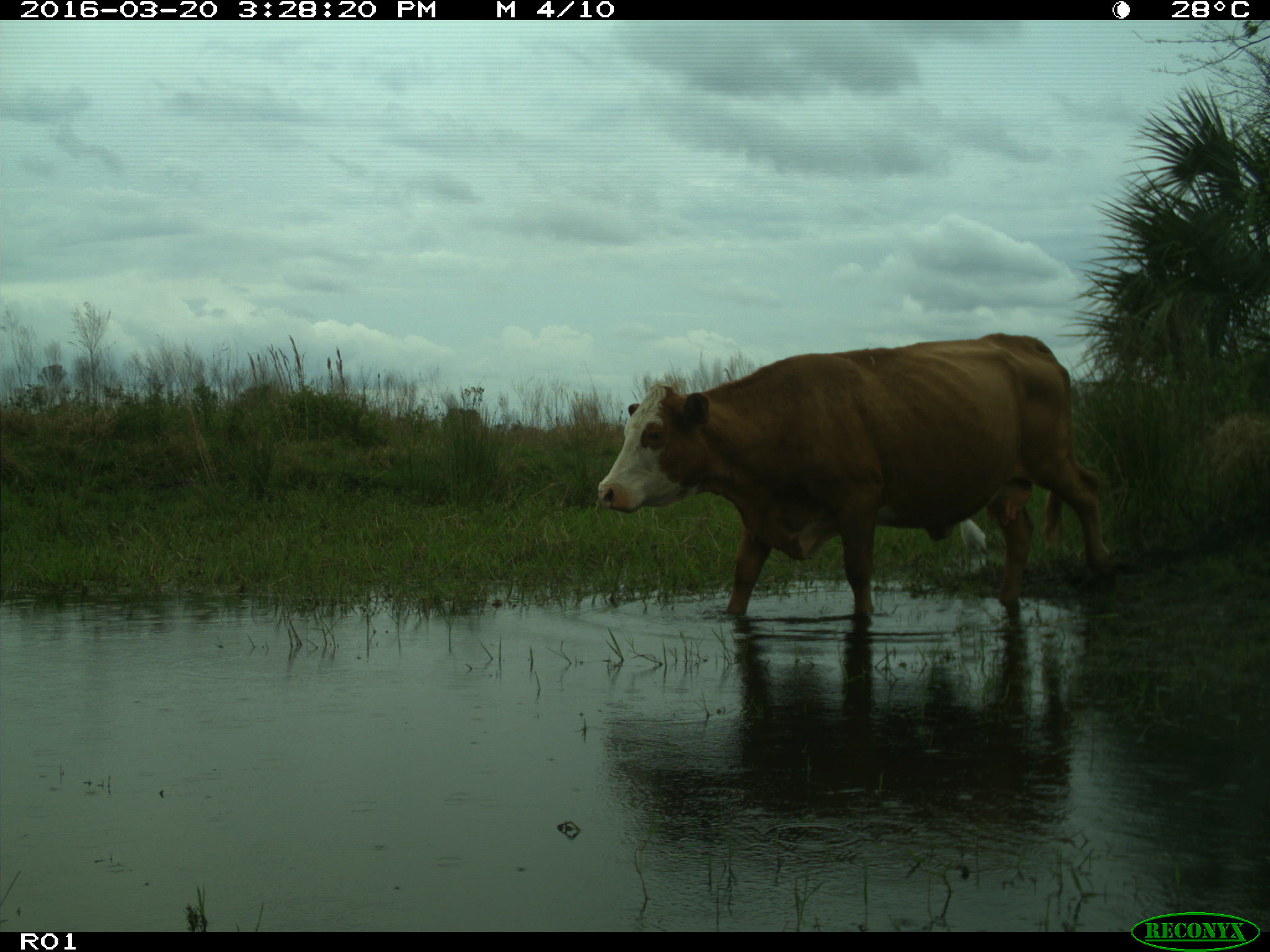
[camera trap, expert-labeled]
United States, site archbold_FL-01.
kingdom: Animalia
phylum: Chordata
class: Mammalia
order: Artiodactyla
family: Bovidae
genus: Bos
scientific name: Bos taurus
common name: domestic cow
Bos taurus (domestic cow).